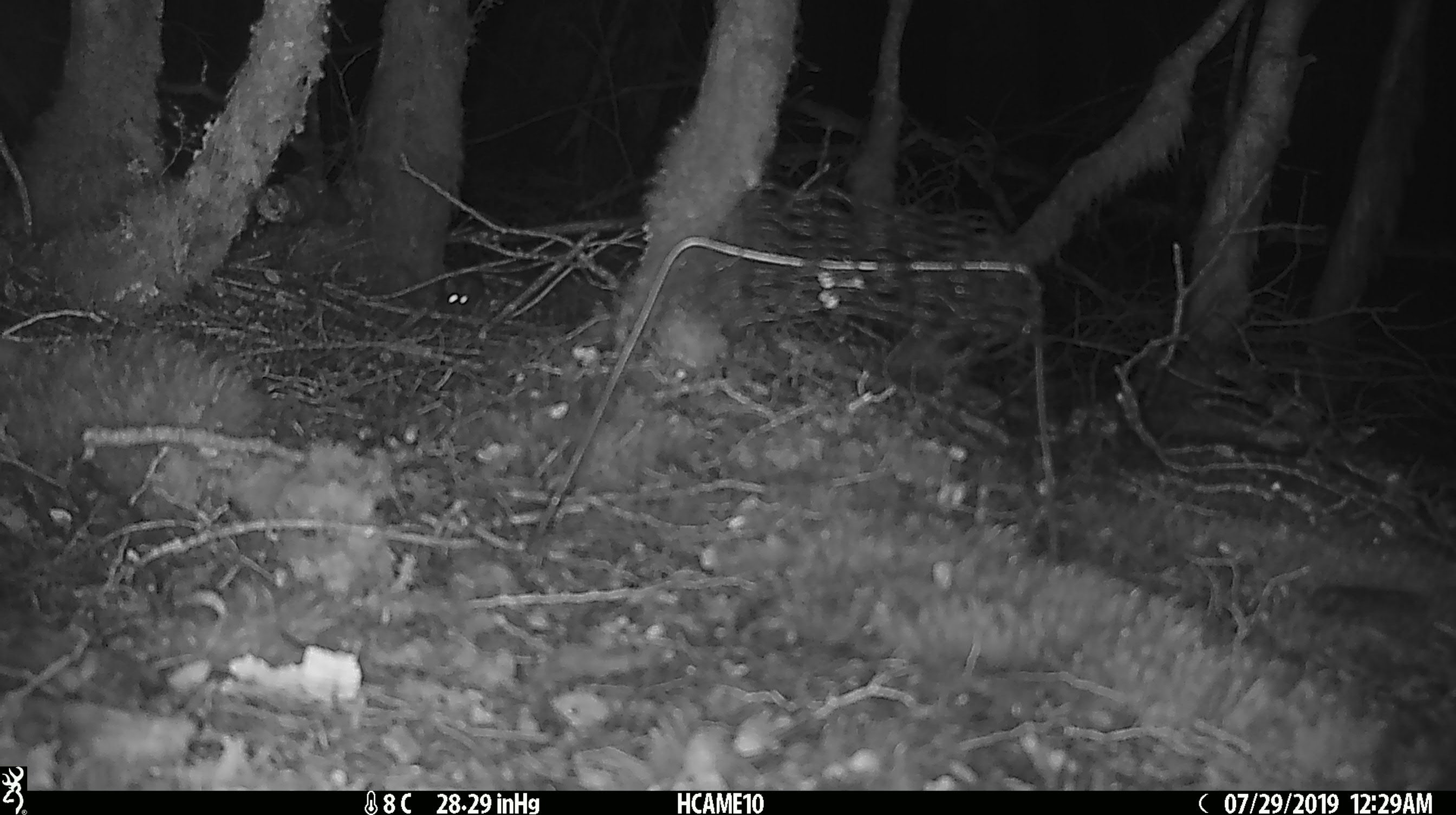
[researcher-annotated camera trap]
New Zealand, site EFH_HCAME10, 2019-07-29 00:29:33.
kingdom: Animalia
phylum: Chordata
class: Mammalia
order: Rodentia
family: Muridae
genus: Mus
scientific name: Mus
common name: mouse